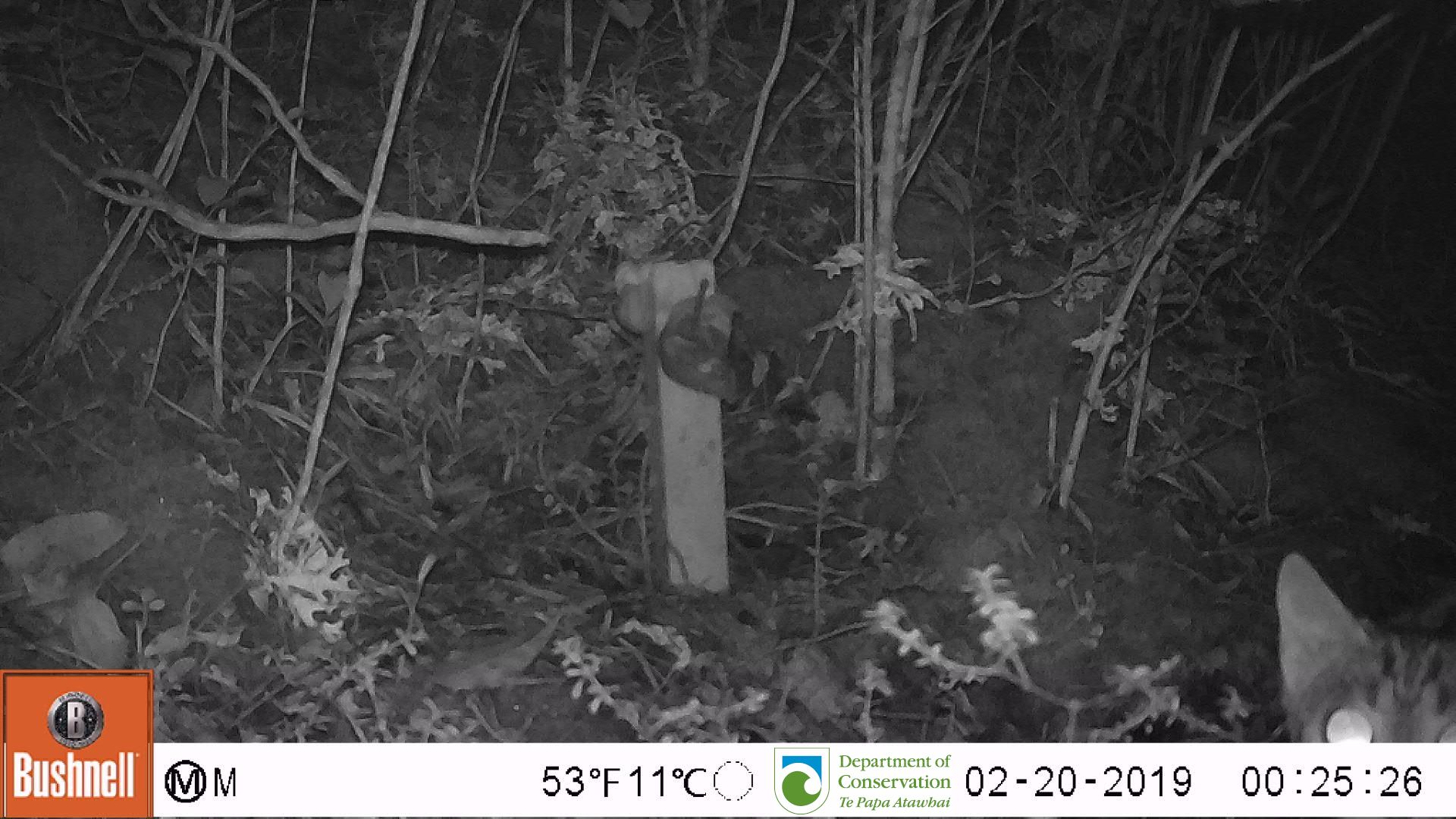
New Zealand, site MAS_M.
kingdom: Animalia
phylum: Chordata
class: Mammalia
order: Carnivora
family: Felidae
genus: Felis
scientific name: Felis catus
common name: domestic cat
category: cat